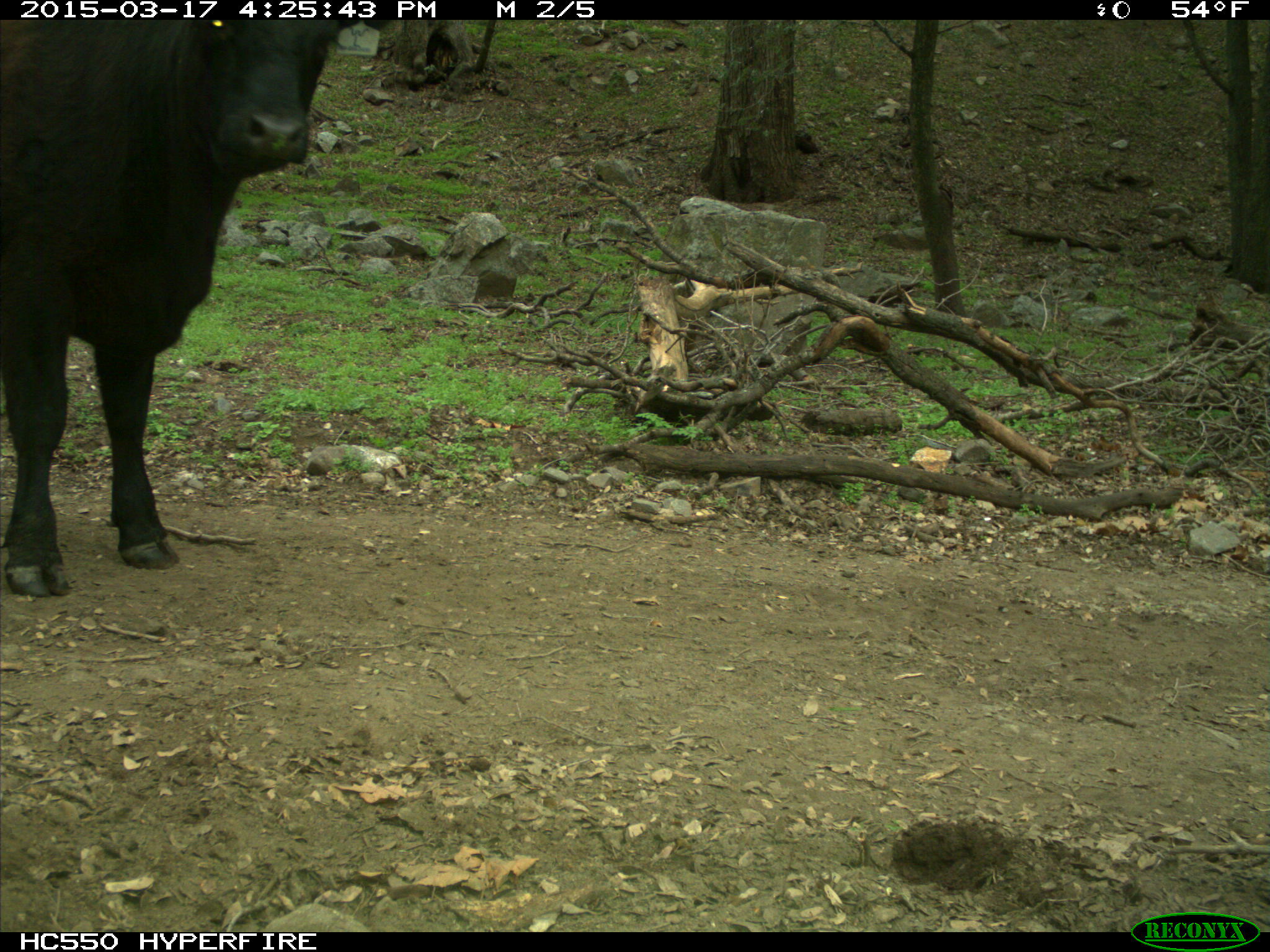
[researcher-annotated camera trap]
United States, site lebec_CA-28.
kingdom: Animalia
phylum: Chordata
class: Mammalia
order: Artiodactyla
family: Bovidae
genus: Bos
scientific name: Bos taurus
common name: domestic cow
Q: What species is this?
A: Bos taurus (domestic cow).